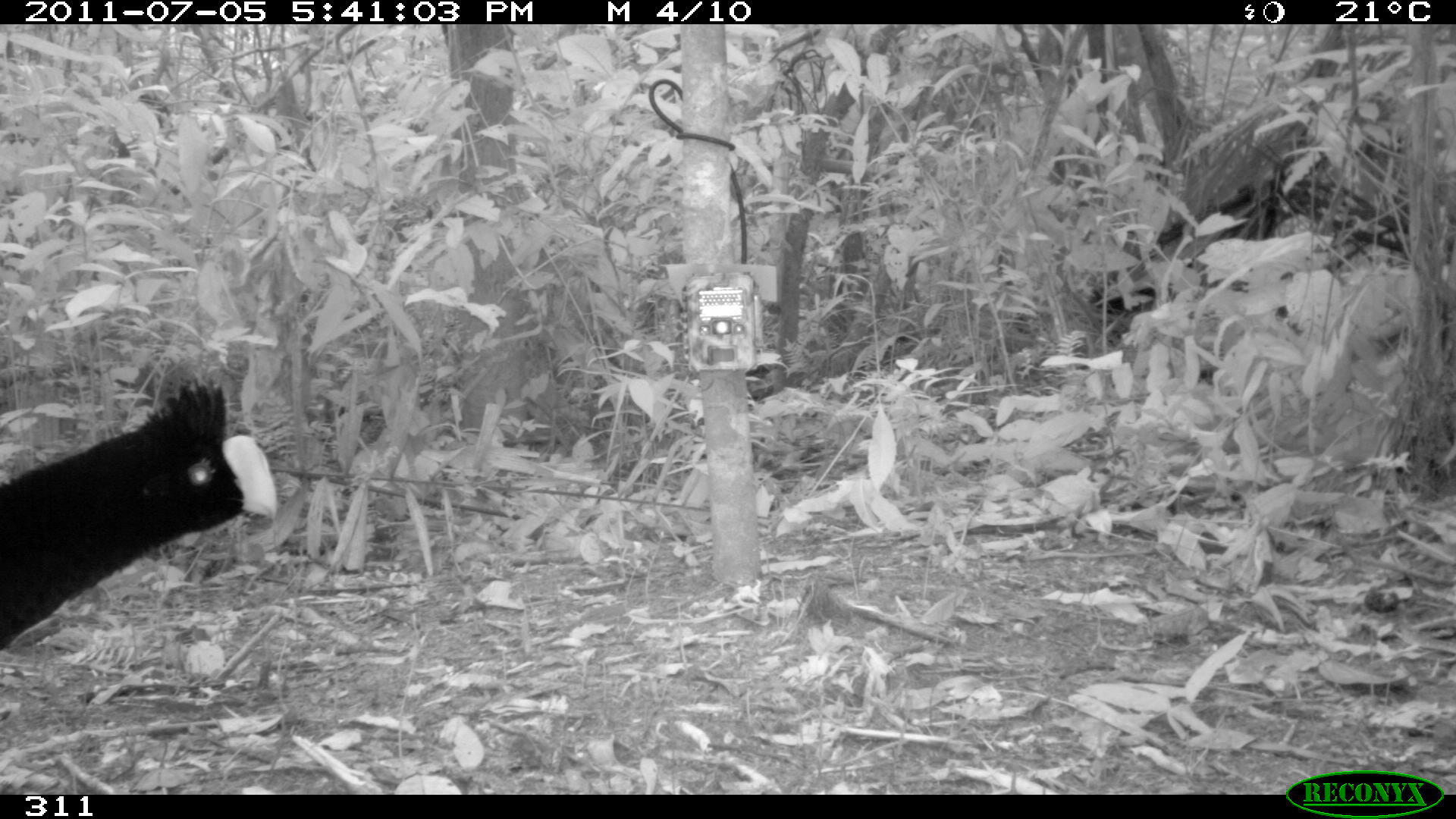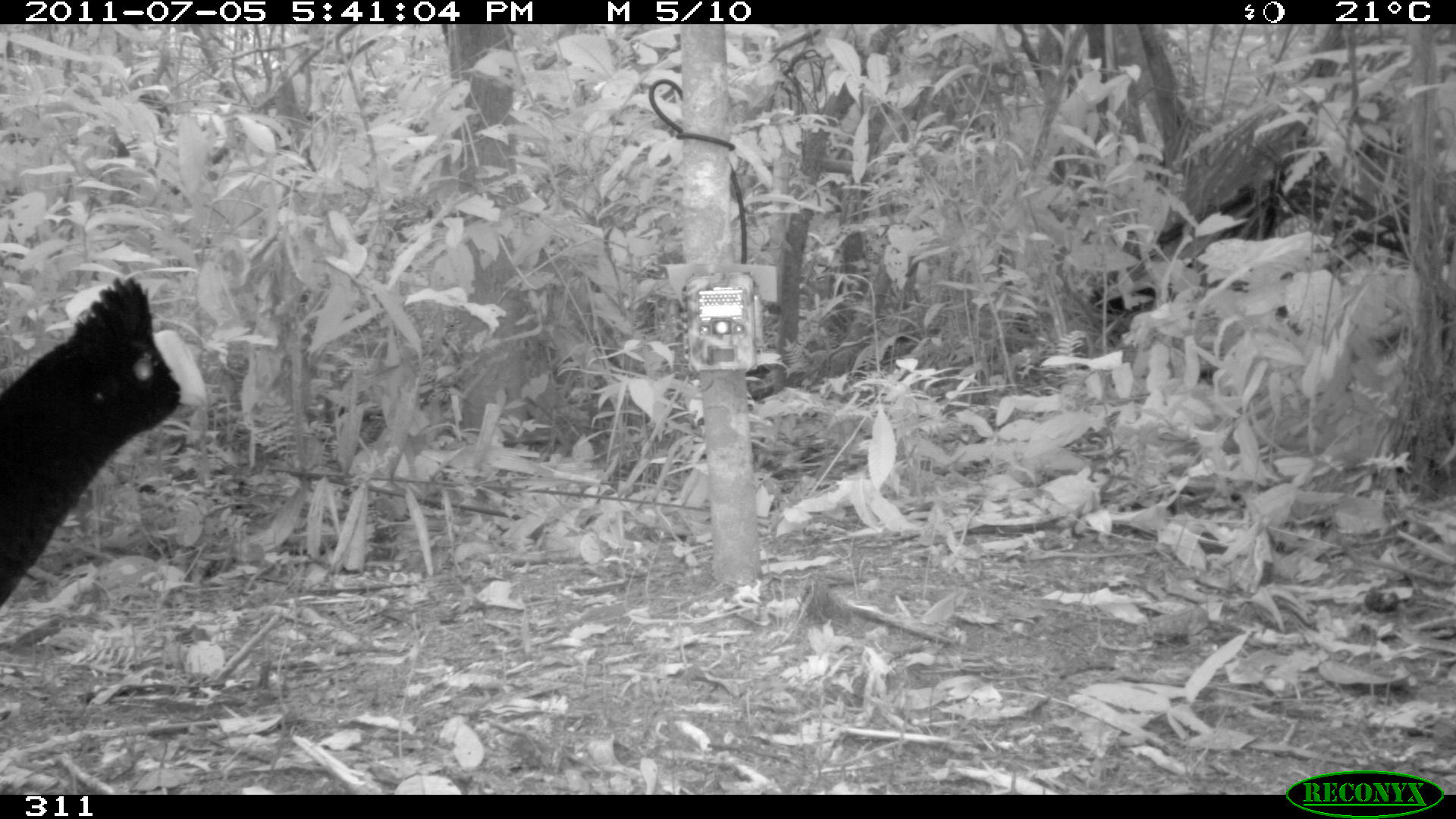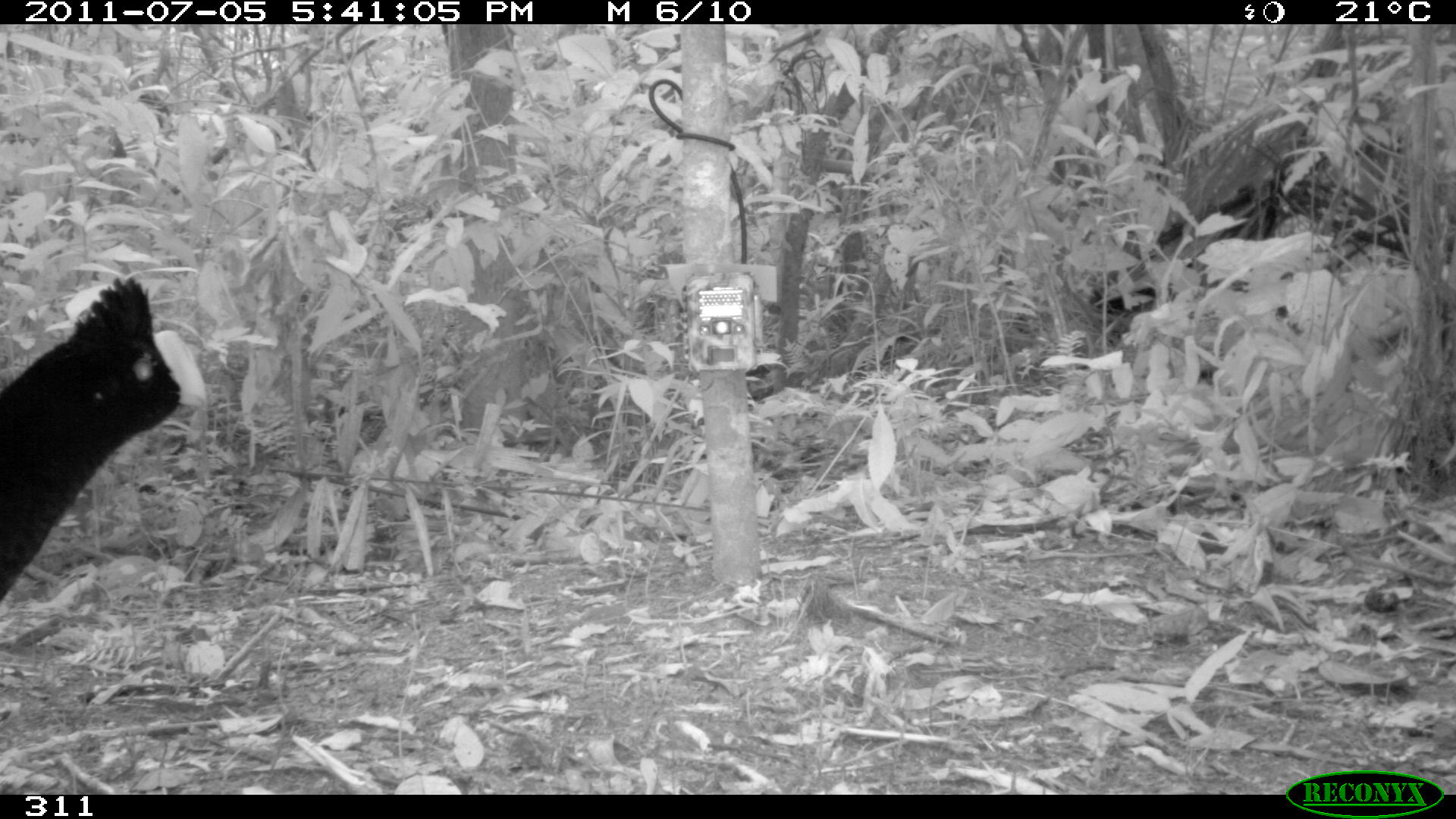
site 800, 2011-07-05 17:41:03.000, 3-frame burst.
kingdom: Animalia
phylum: Chordata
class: Aves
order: Galliformes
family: Cracidae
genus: Mitu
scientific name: Mitu tuberosum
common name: razor-billed curassow